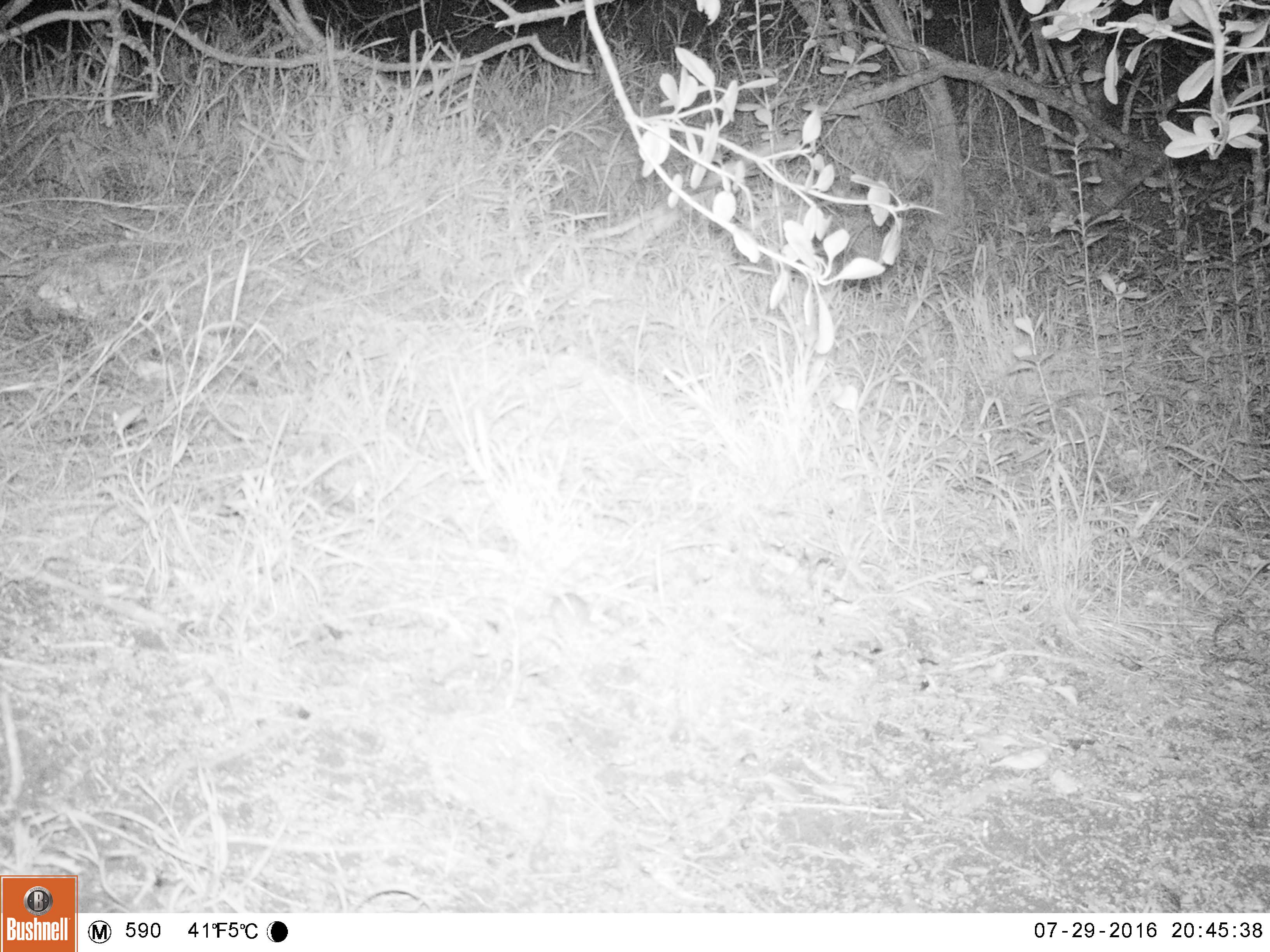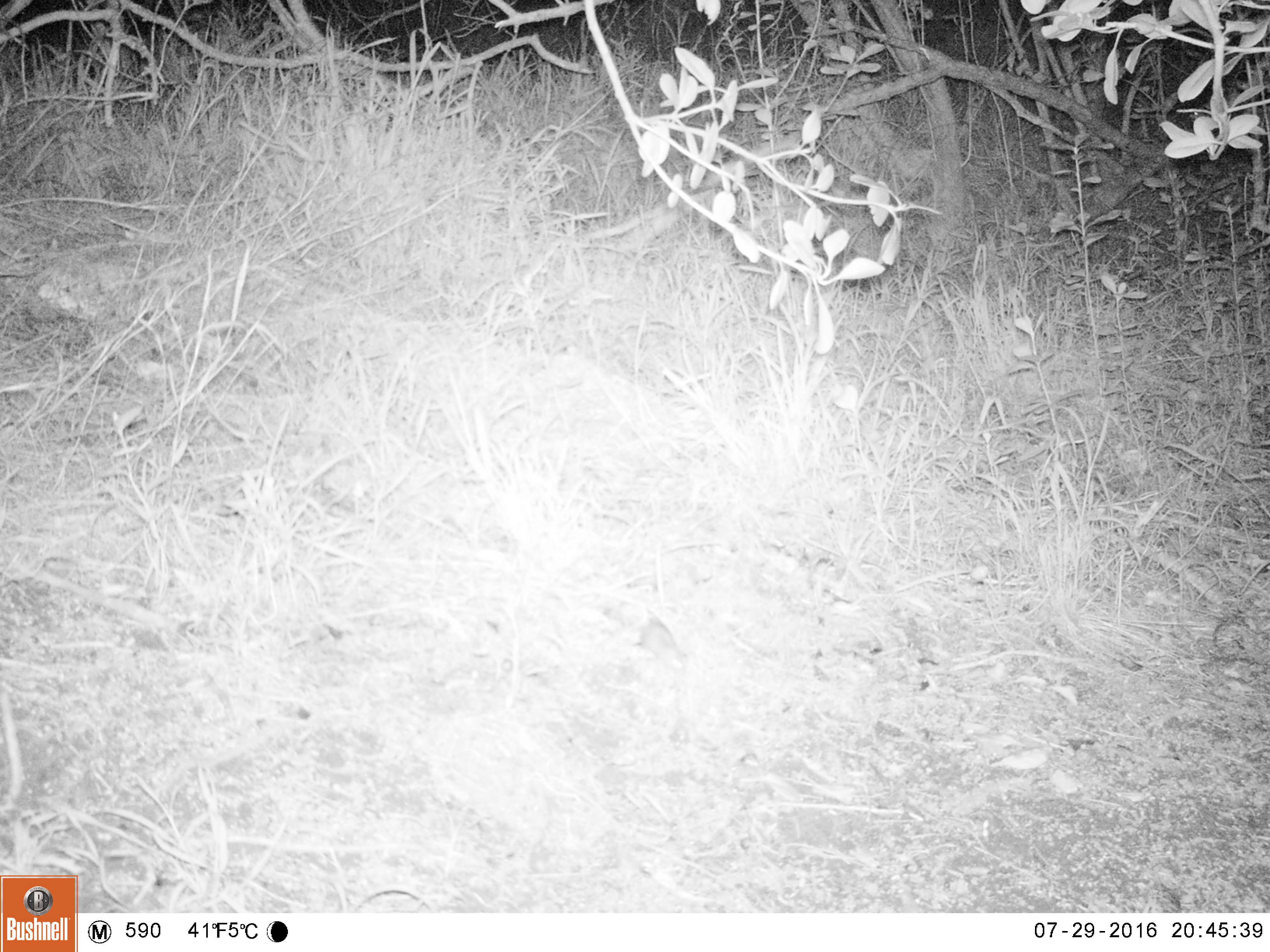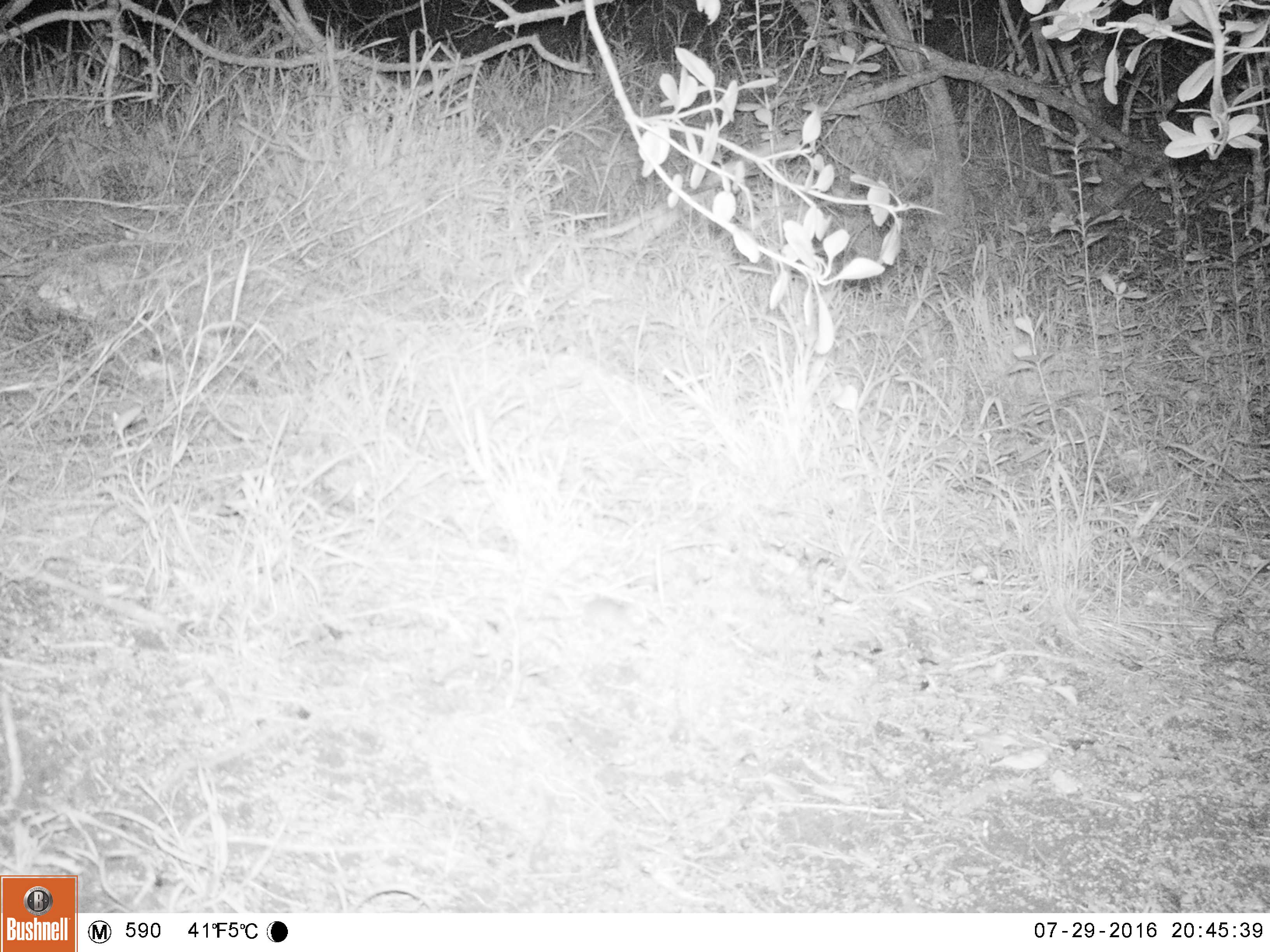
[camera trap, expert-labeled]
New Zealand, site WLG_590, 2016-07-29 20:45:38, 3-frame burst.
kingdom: Animalia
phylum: Chordata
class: Mammalia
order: Rodentia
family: Muridae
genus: Mus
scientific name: Mus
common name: mouse